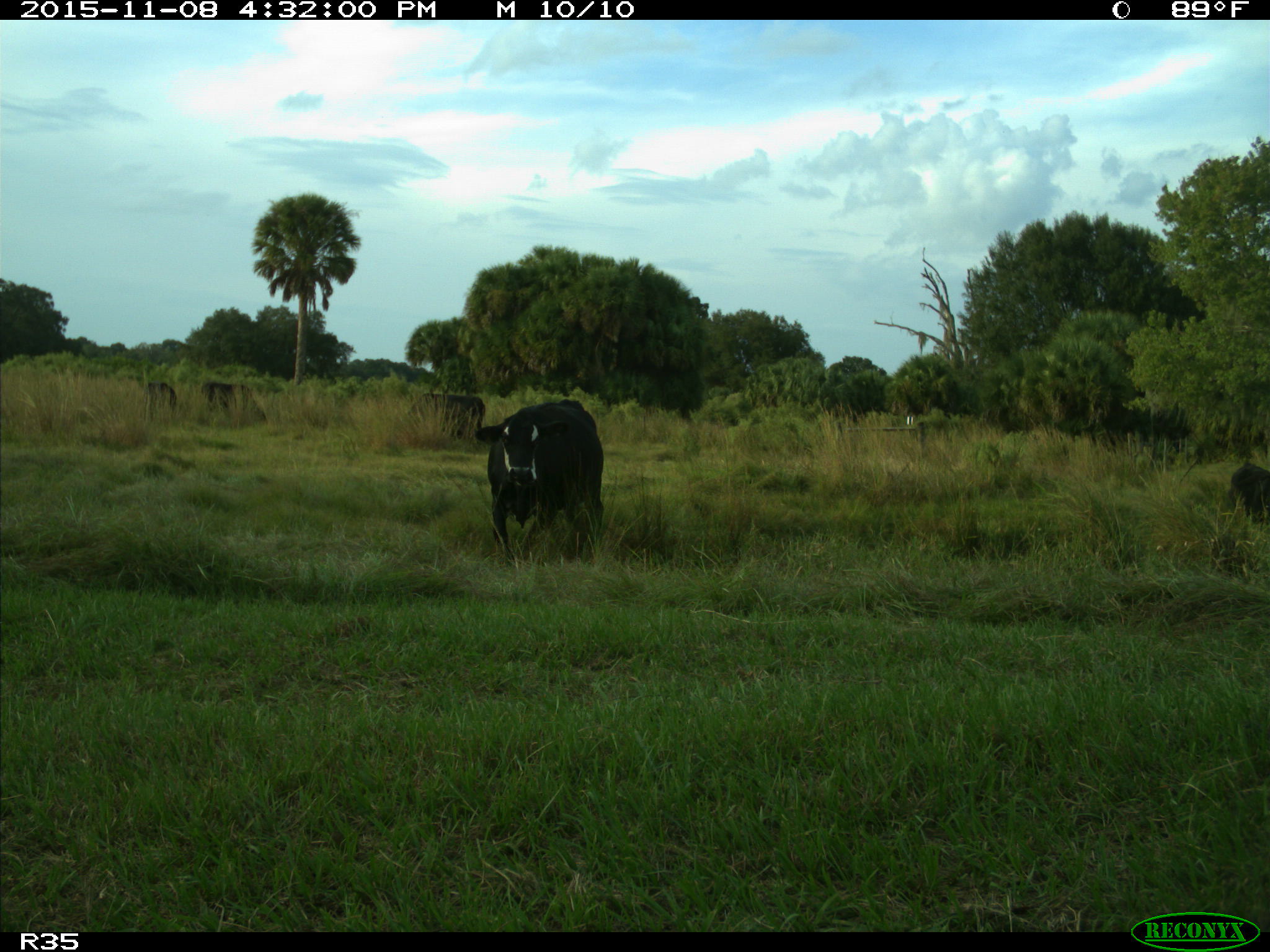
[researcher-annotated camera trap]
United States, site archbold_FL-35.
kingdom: Animalia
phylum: Chordata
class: Mammalia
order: Artiodactyla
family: Bovidae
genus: Bos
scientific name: Bos taurus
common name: domestic cow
Bos taurus (domestic cow).